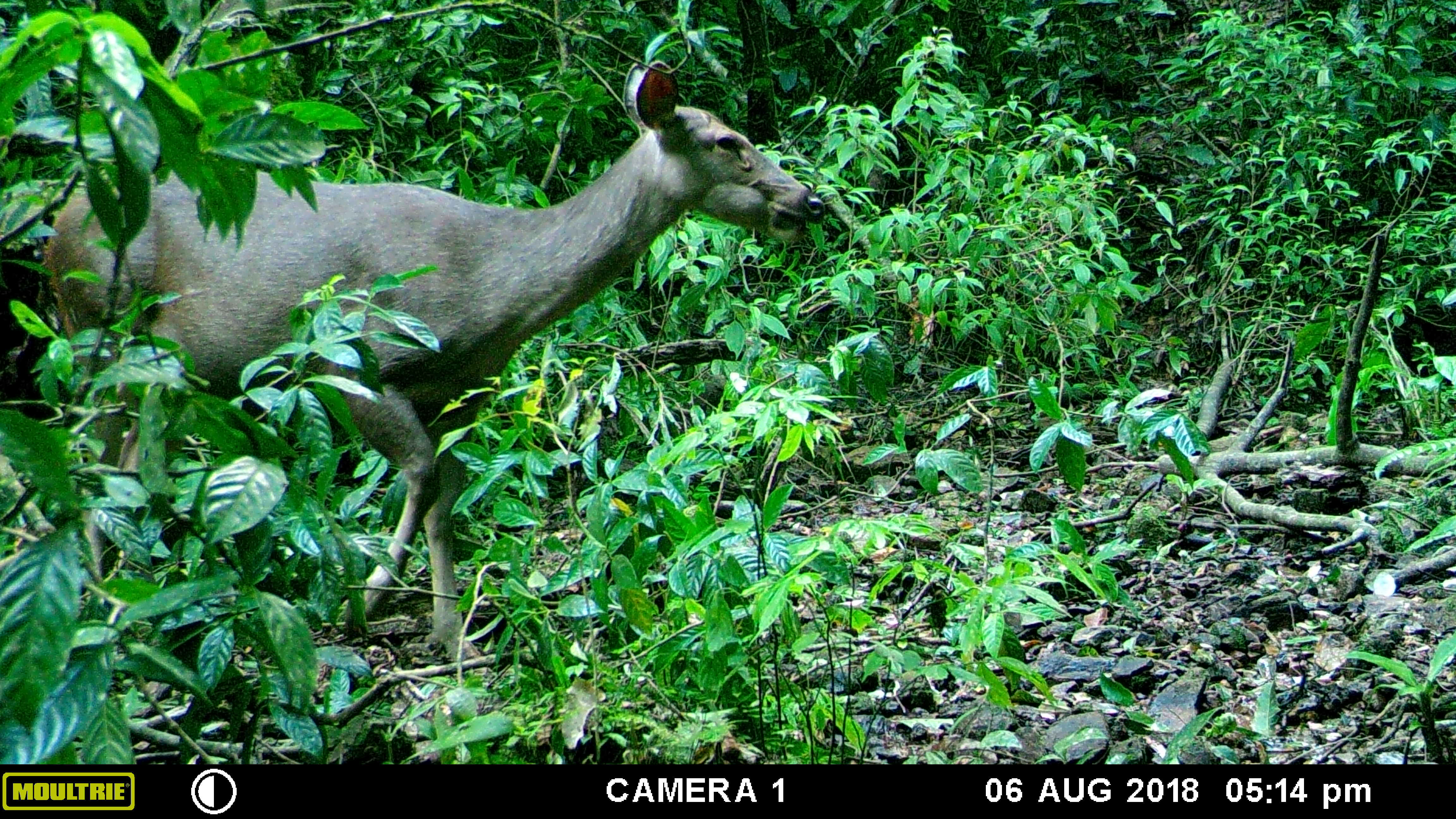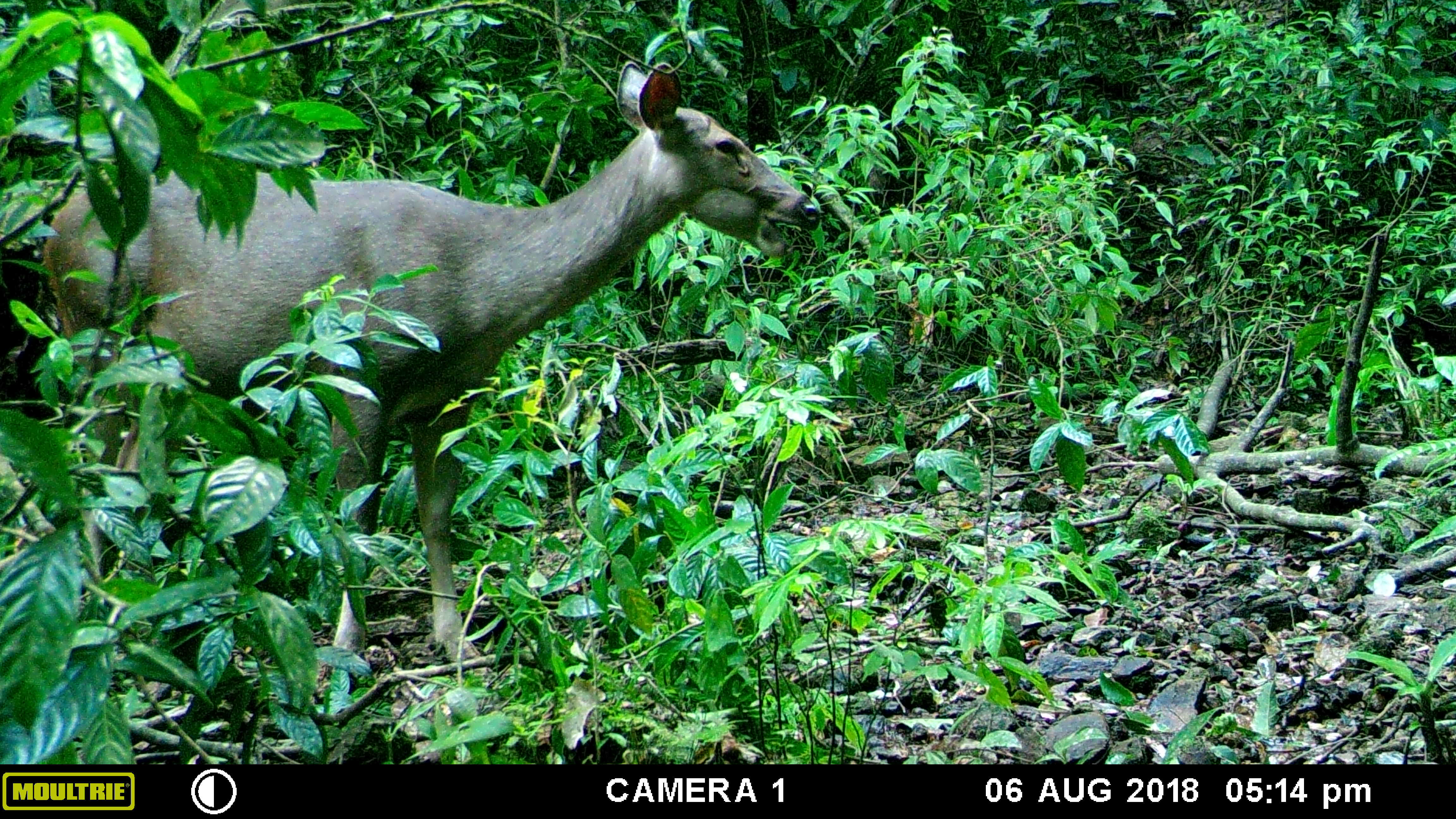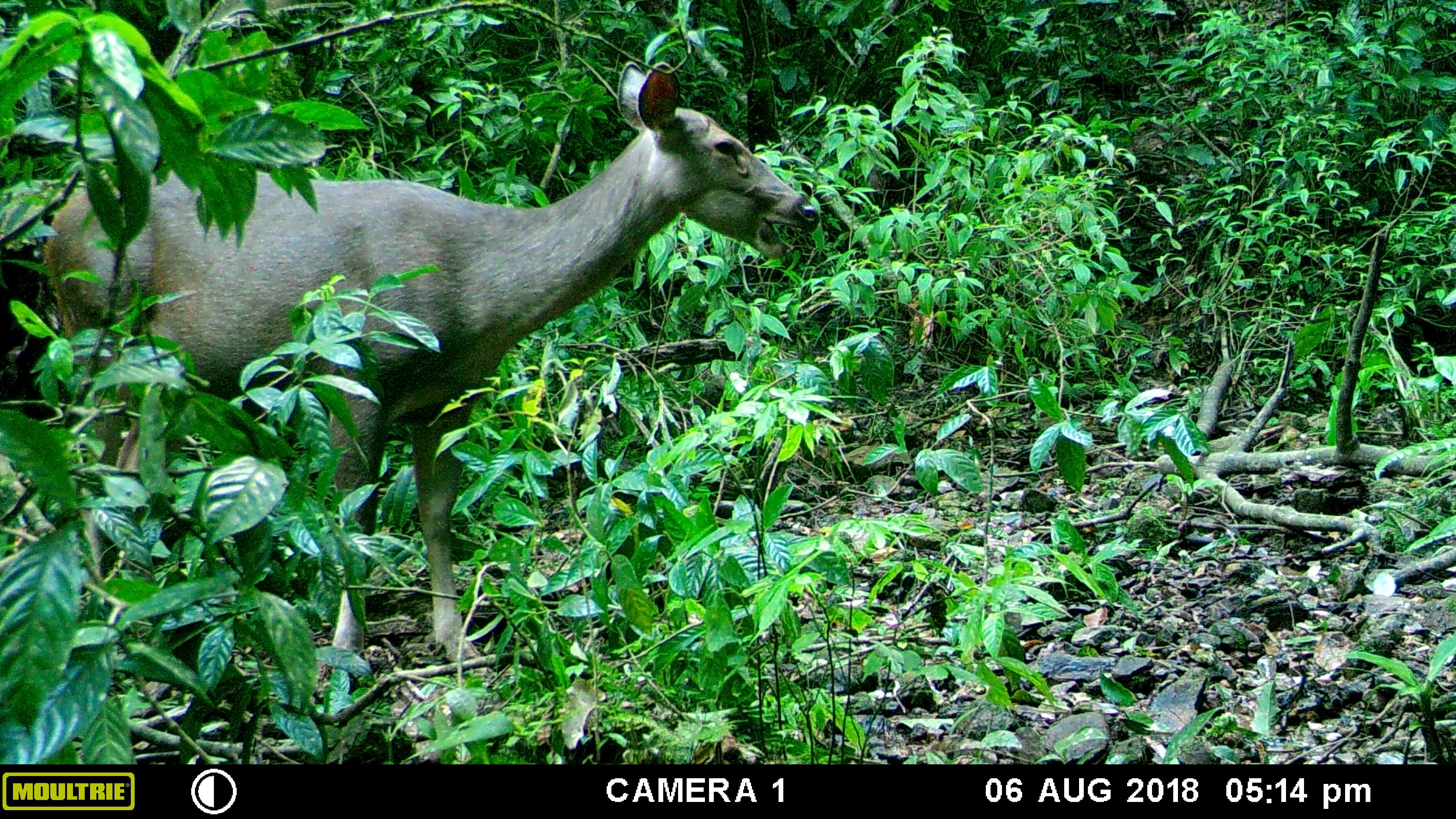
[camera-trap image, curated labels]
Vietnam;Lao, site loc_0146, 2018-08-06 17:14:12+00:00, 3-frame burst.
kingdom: Animalia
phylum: Chordata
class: Mammalia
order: Artiodactyla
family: Cervidae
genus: Rusa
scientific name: Rusa unicolor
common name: sambar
Sambar (Rusa unicolor). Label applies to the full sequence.